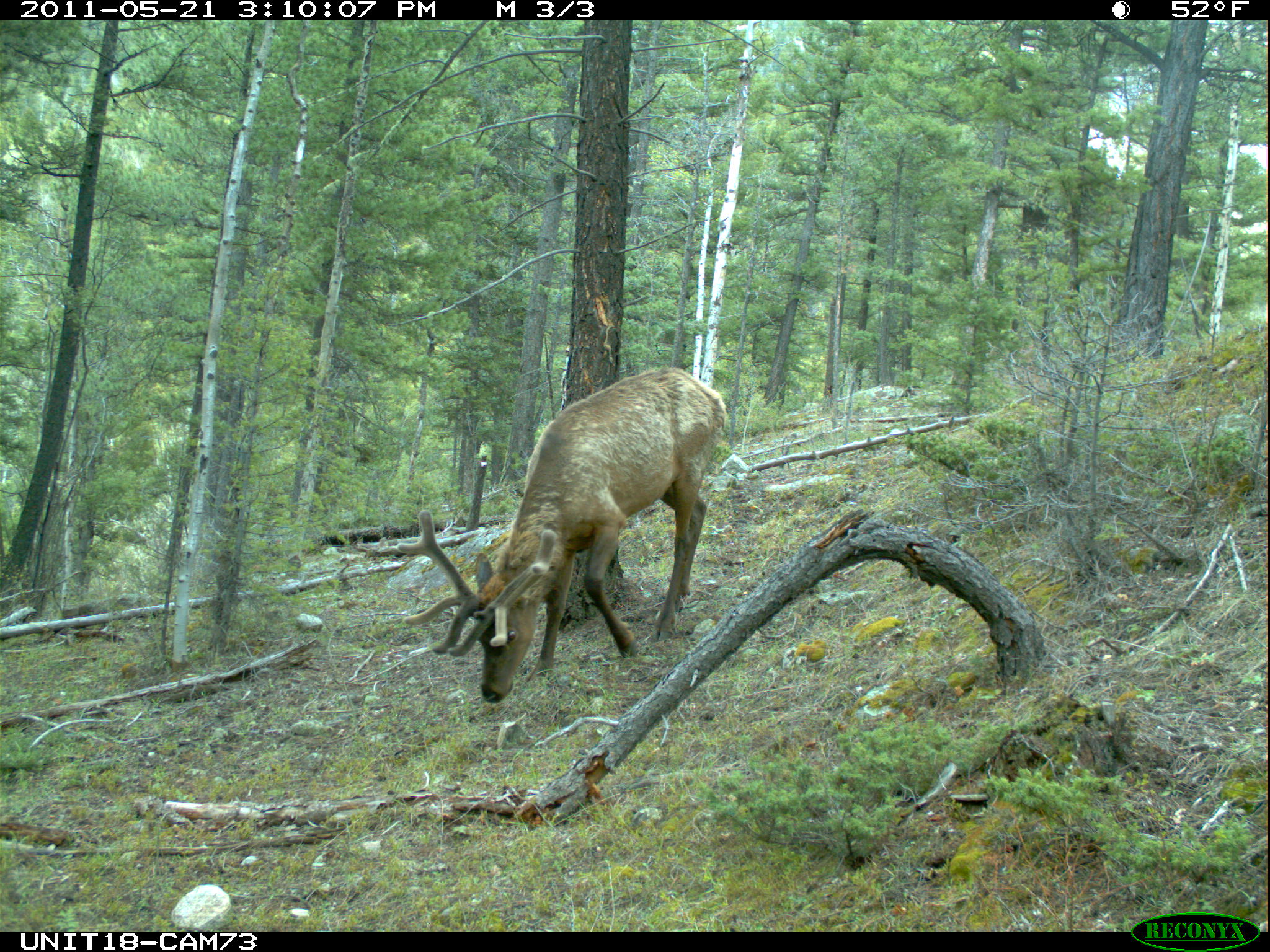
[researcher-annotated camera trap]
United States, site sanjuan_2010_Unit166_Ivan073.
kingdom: Animalia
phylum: Chordata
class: Mammalia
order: Artiodactyla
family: Cervidae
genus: Cervus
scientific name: Cervus elaphus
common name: red deer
Cervus elaphus (red deer).